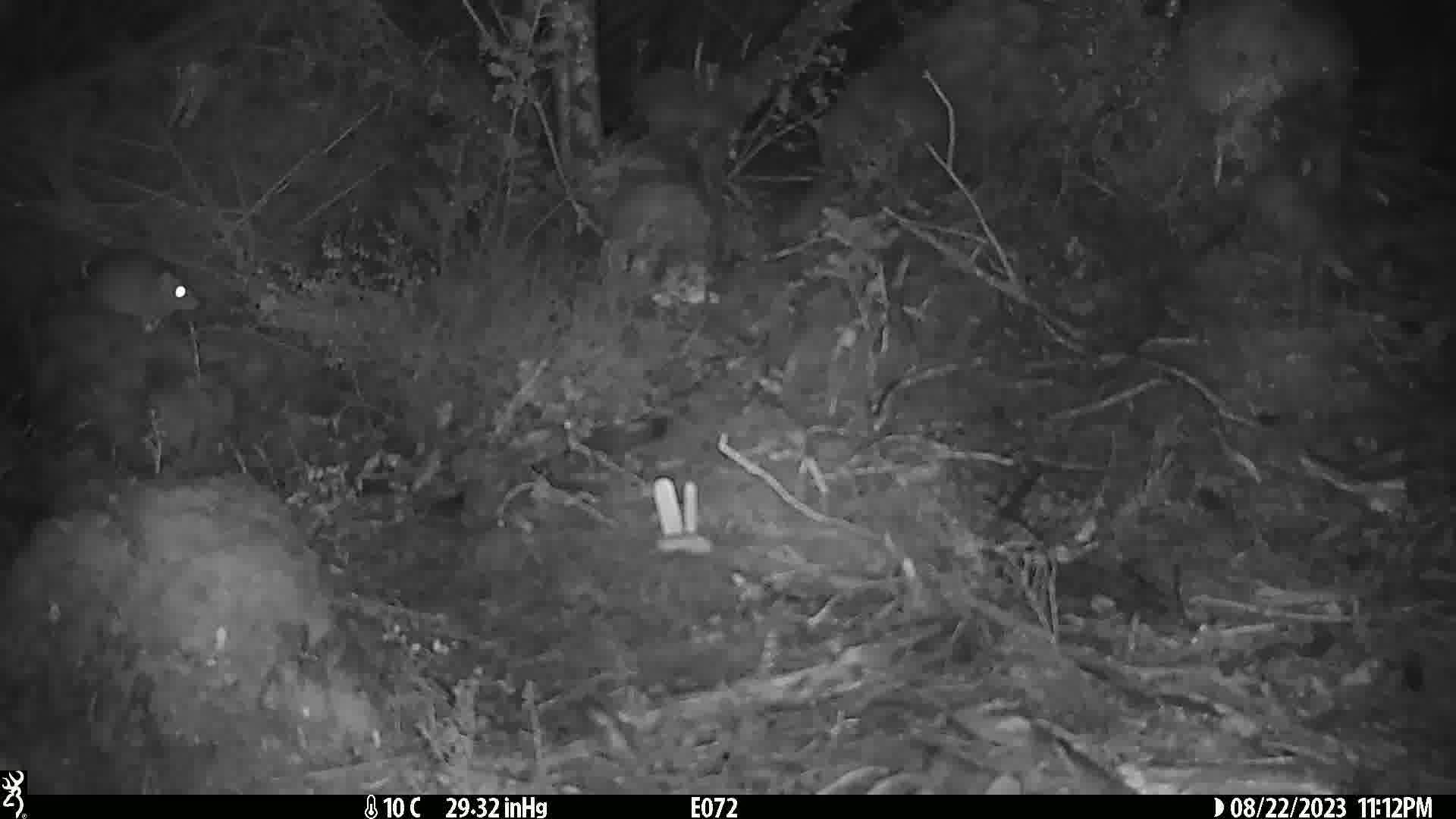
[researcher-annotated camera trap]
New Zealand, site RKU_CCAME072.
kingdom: Animalia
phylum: Chordata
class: Mammalia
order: Rodentia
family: Muridae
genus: Rattus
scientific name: Rattus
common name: rat